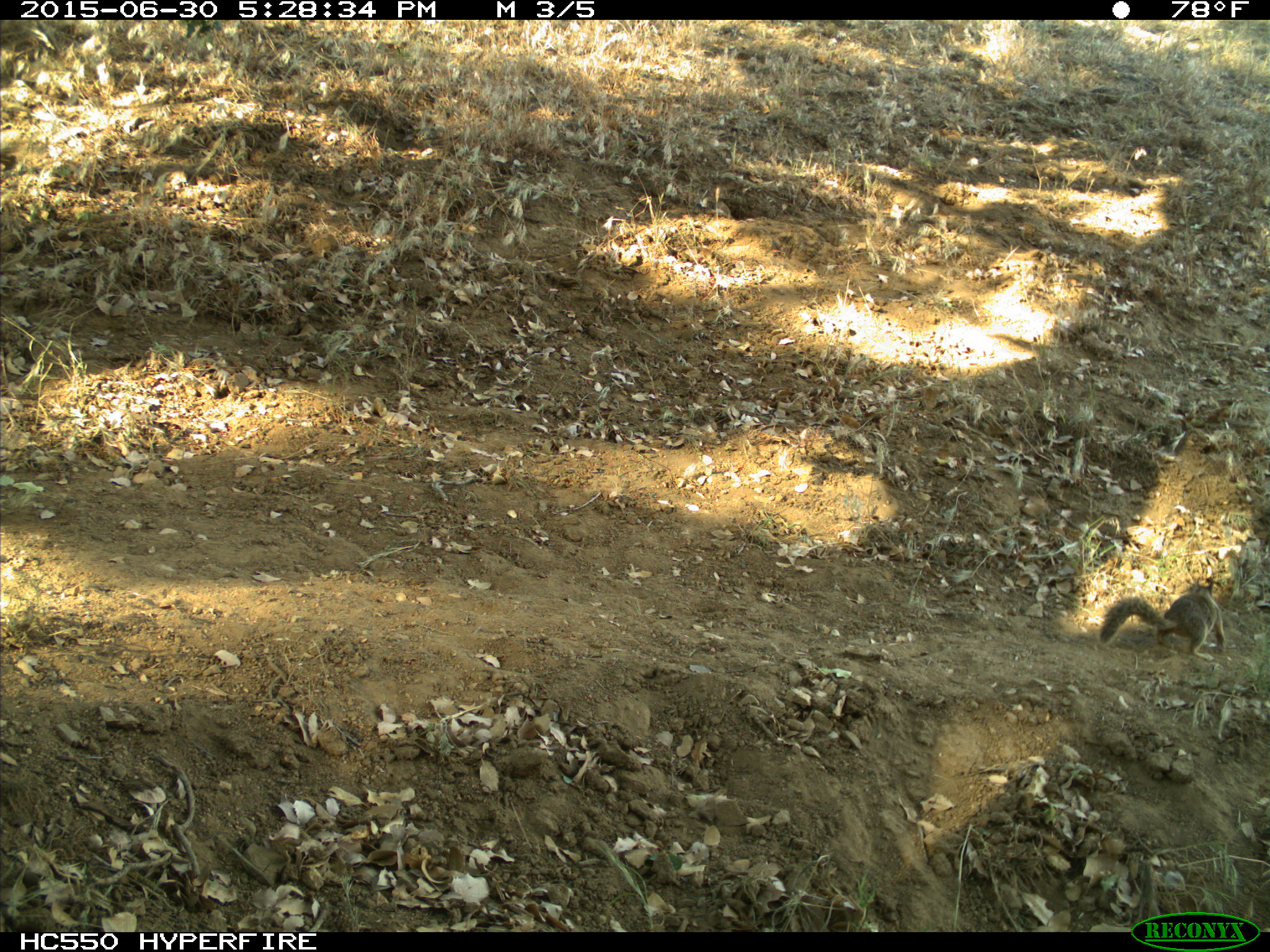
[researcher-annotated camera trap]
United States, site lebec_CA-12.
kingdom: Animalia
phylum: Chordata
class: Mammalia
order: Rodentia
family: Sciuridae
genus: Otospermophilus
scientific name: Otospermophilus beecheyi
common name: california ground squirrel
Otospermophilus beecheyi (california ground squirrel).